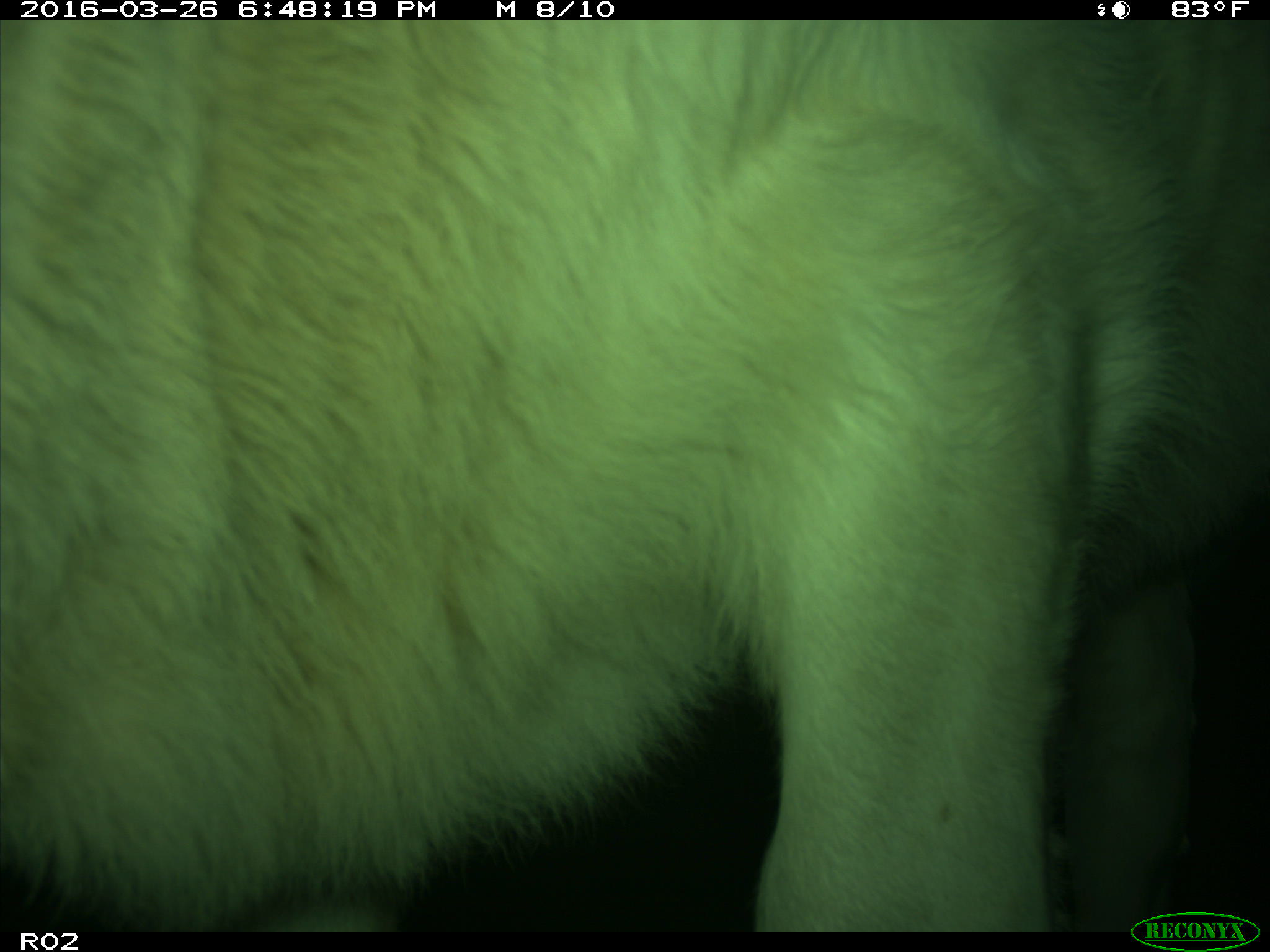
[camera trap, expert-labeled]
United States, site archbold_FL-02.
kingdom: Animalia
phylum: Chordata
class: Mammalia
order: Artiodactyla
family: Bovidae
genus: Bos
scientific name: Bos taurus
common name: domestic cow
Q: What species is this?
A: Bos taurus (domestic cow).